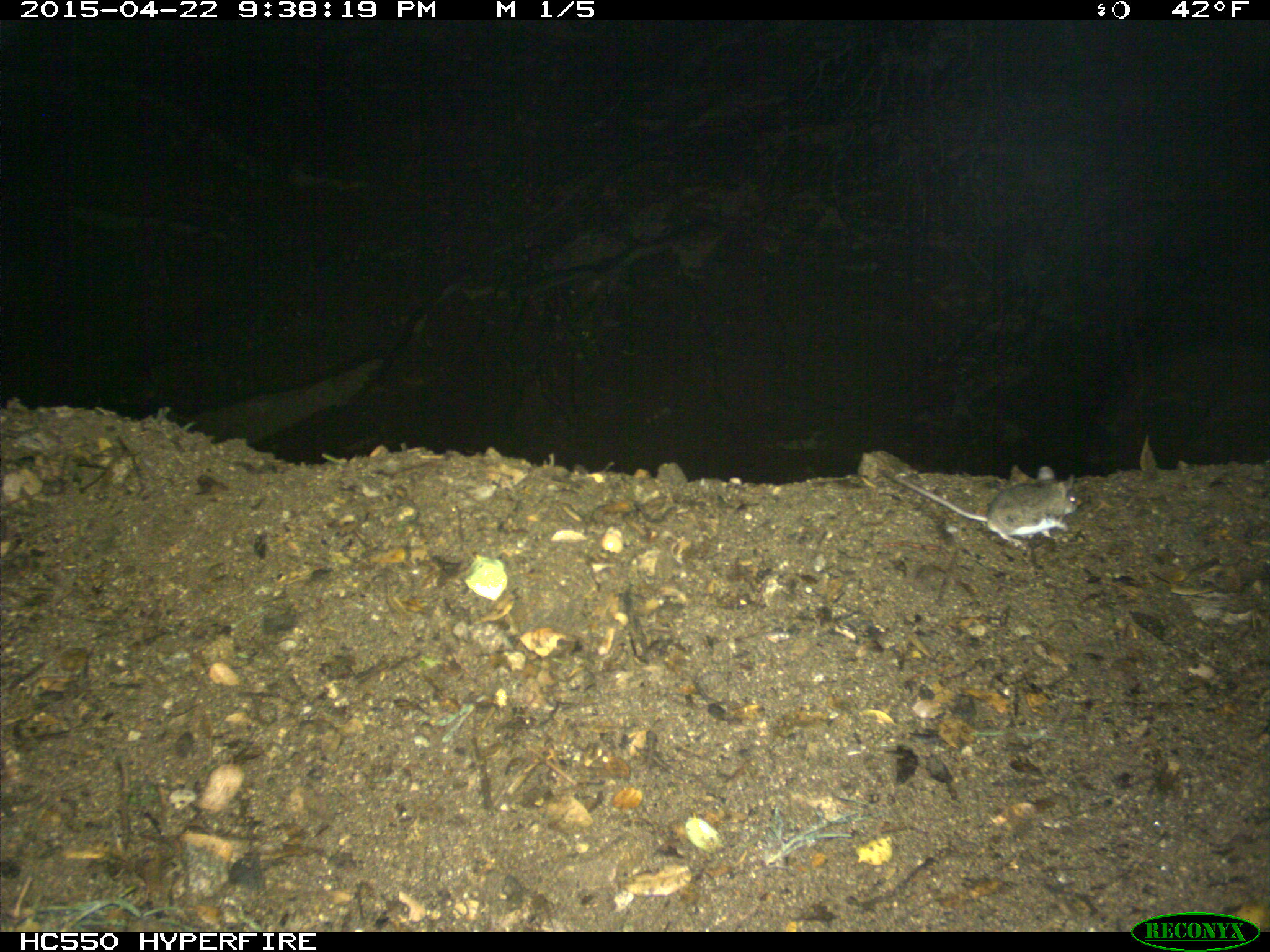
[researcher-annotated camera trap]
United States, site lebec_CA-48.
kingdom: Animalia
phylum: Chordata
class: Mammalia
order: Rodentia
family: Cricetidae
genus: Peromyscus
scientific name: Peromyscus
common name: deermice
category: unidentified deer mouse